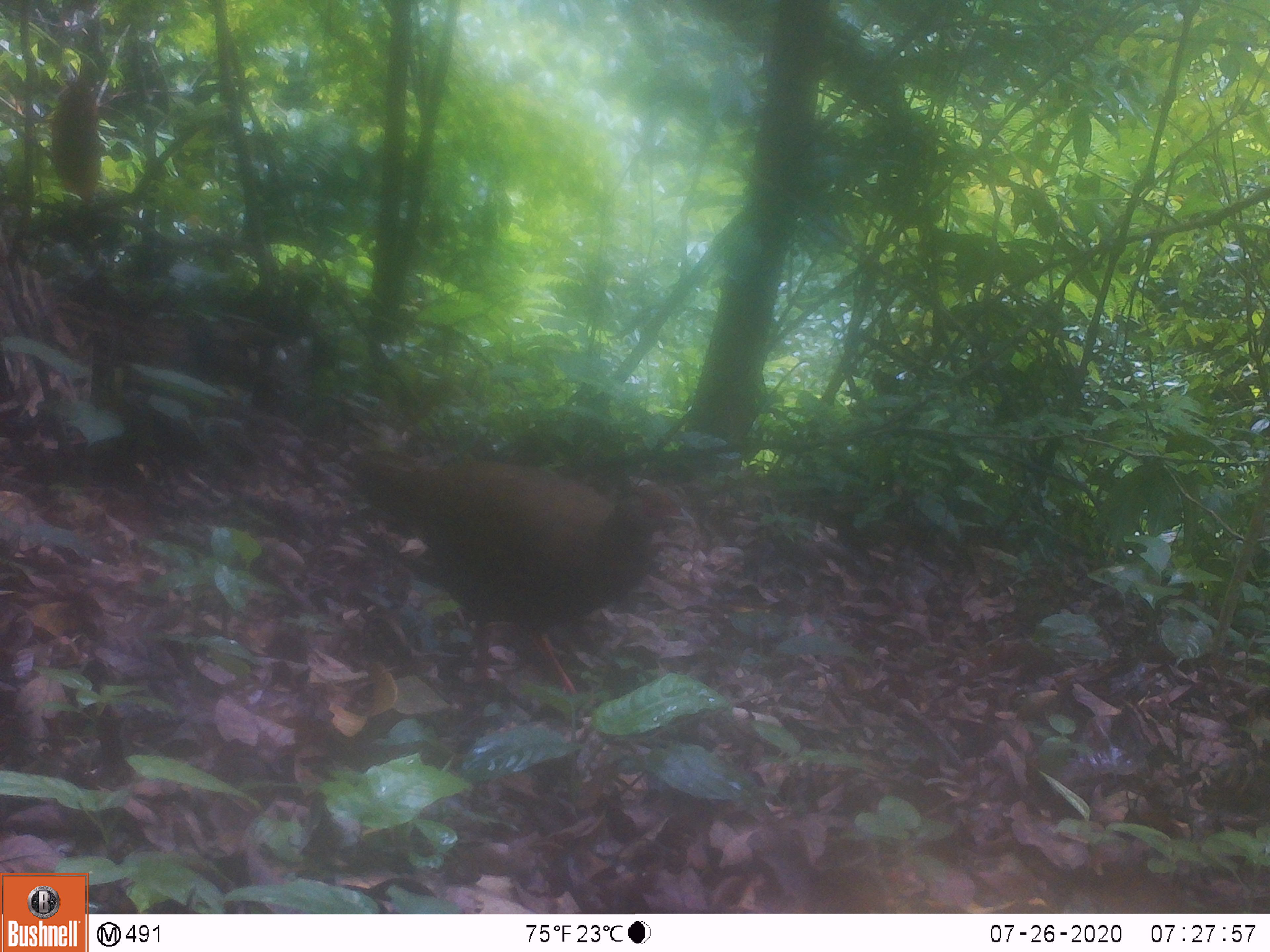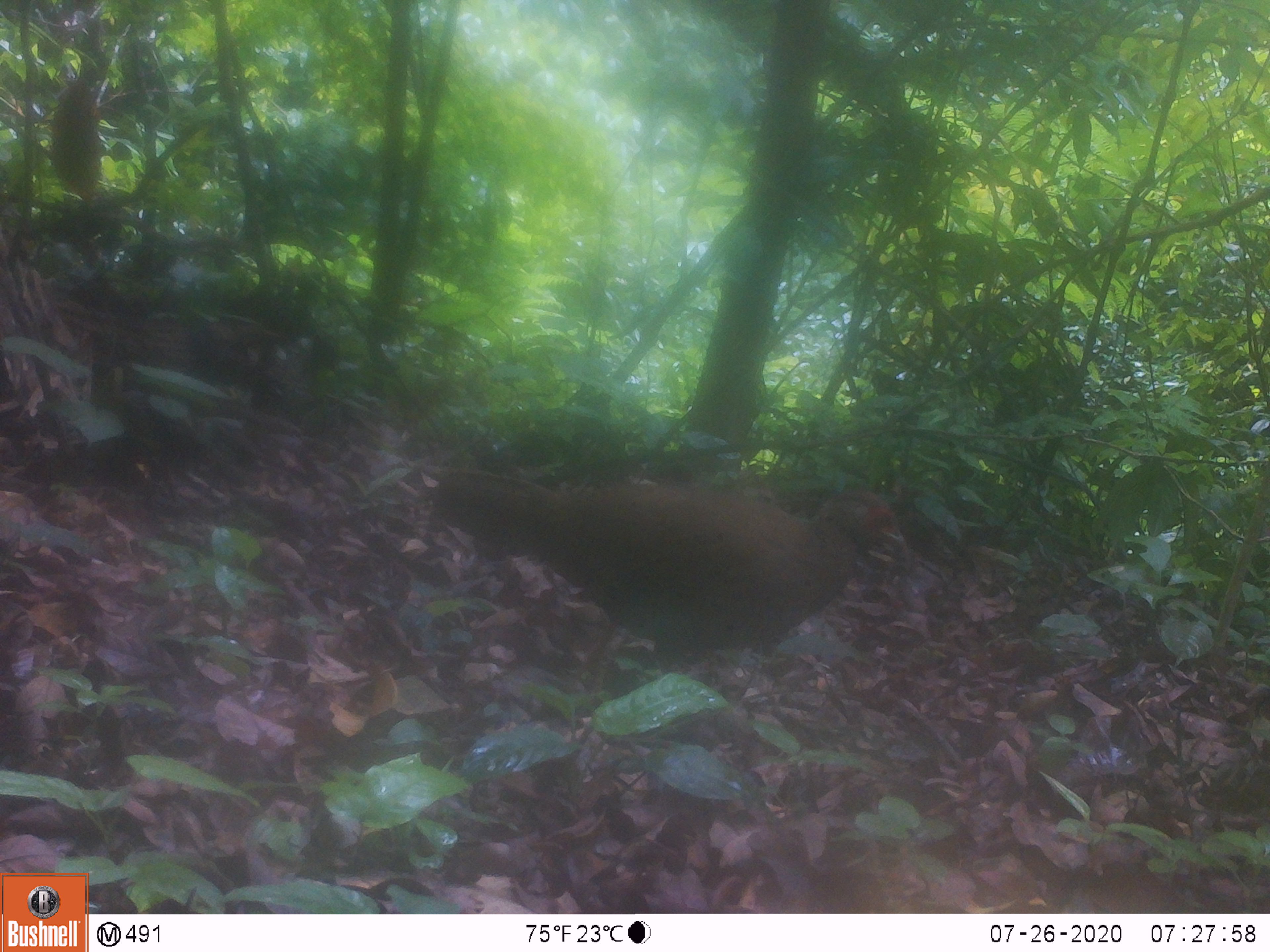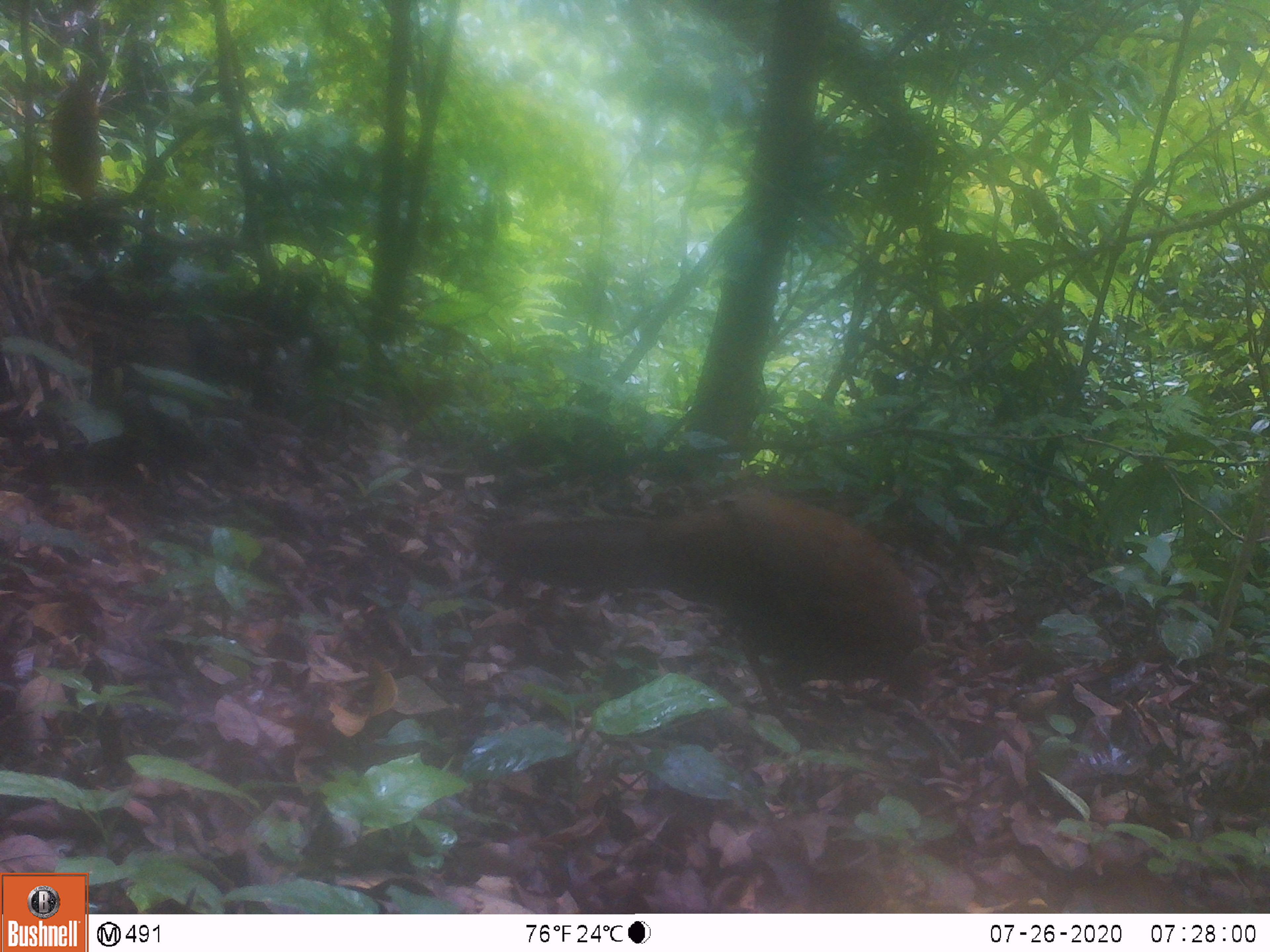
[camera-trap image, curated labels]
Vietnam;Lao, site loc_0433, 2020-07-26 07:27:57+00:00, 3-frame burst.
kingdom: Animalia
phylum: Chordata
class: Aves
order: Galliformes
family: Phasianidae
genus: Lophura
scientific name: Lophura nycthemera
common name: silver pheasant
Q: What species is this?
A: Silver pheasant (Lophura nycthemera).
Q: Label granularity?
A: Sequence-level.